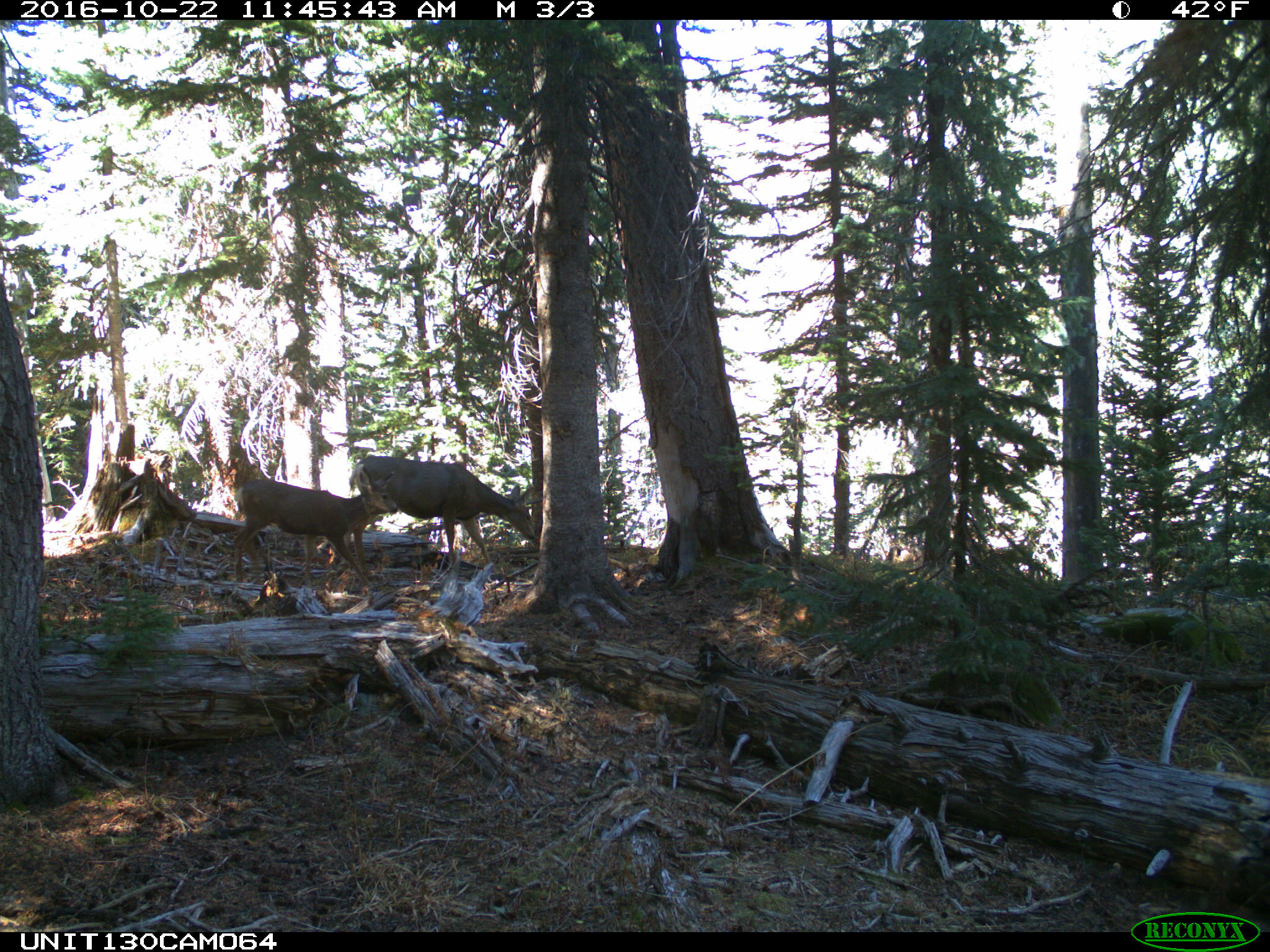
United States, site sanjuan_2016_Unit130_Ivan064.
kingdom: Animalia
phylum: Chordata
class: Mammalia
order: Artiodactyla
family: Cervidae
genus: Odocoileus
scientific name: Odocoileus hemionus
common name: mule deer